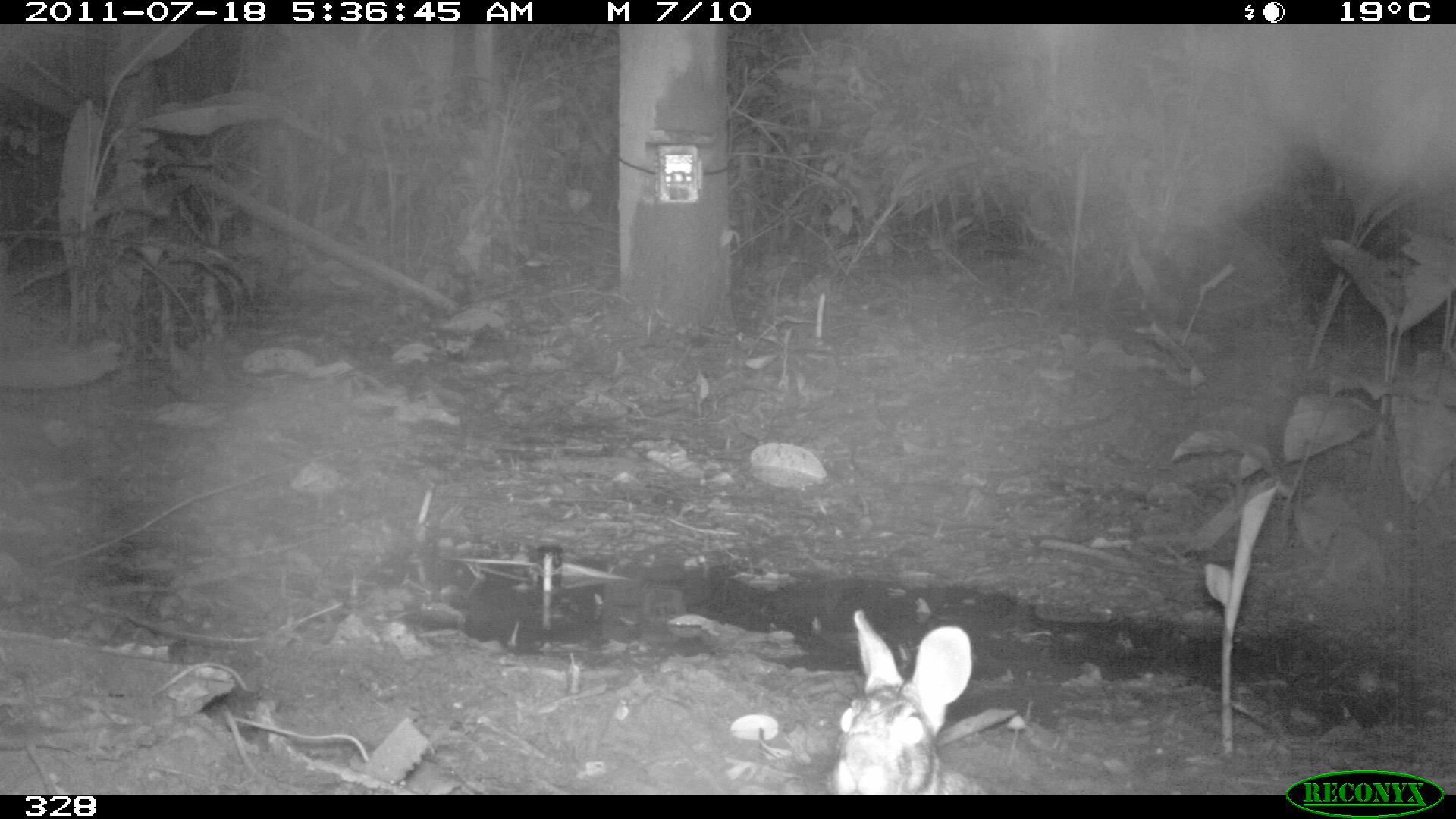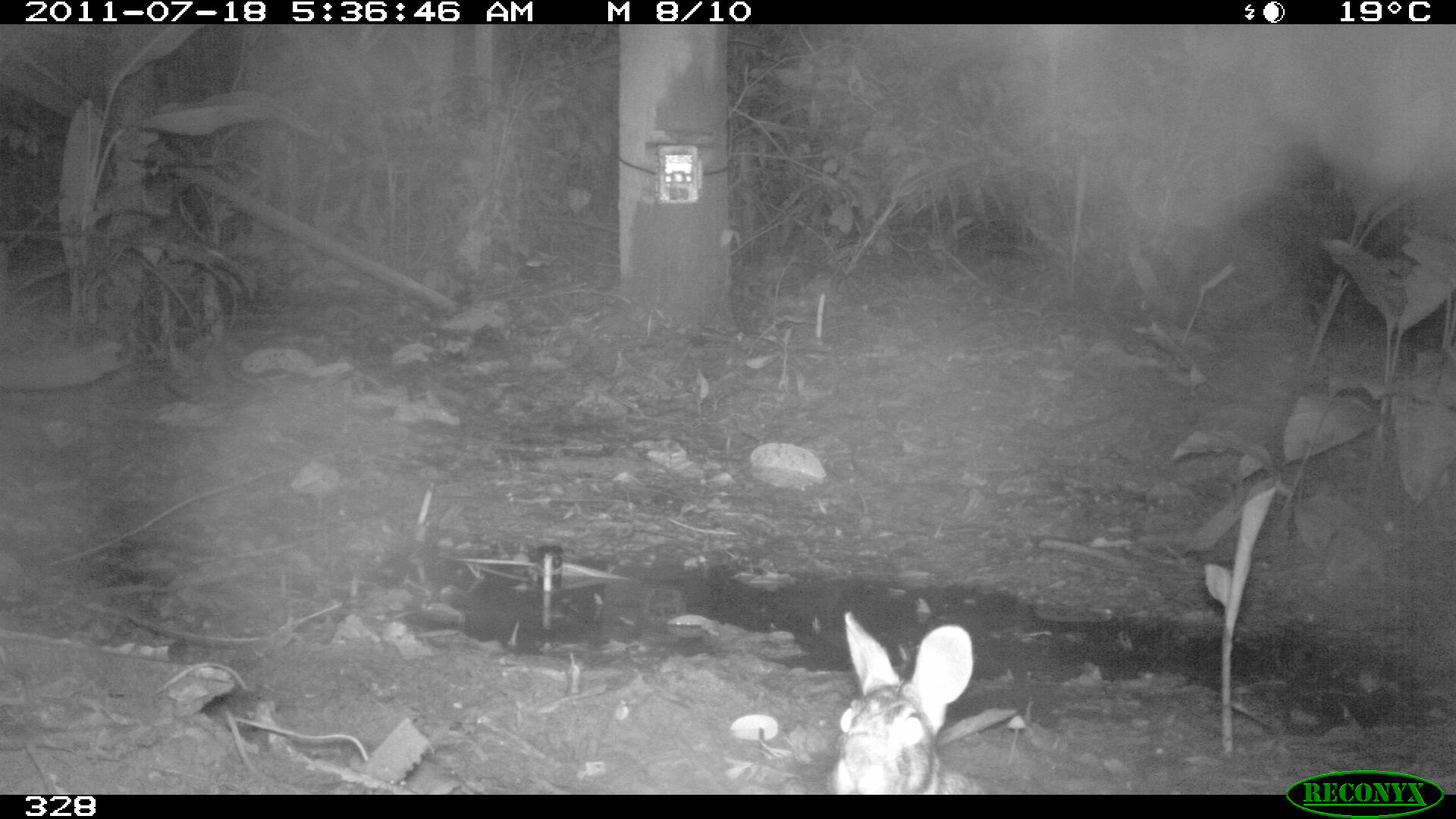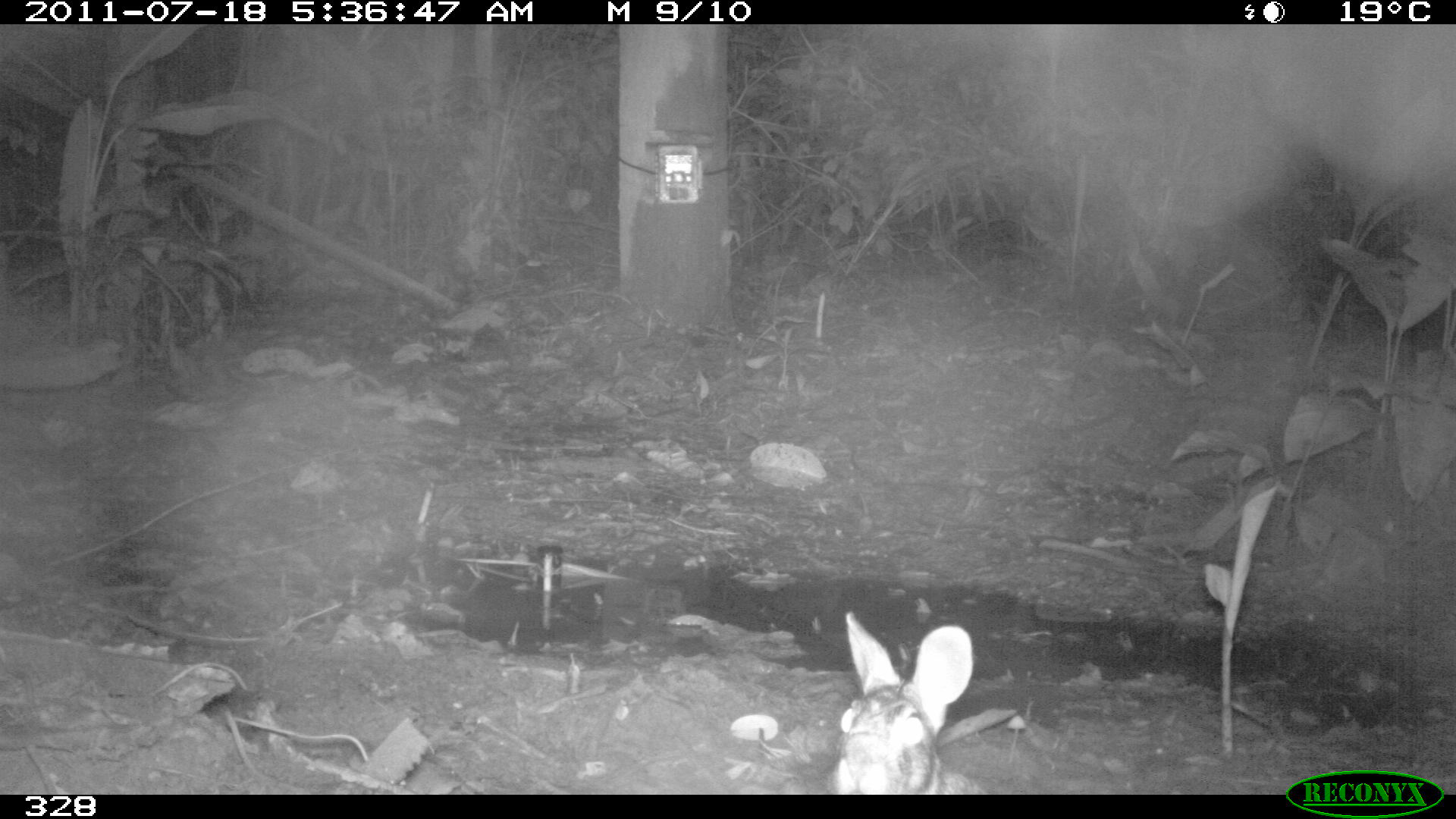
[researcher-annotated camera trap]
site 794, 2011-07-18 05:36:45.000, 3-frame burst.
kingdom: Animalia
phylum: Chordata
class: Mammalia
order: Lagomorpha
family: Leporidae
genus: Sylvilagus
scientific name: Sylvilagus brasiliensis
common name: tapeti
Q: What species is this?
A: Sylvilagus brasiliensis (tapeti).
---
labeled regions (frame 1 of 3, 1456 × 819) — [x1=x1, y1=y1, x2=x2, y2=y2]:
sylvilagus brasiliensis: [x1=831, y1=609, x2=984, y2=793]